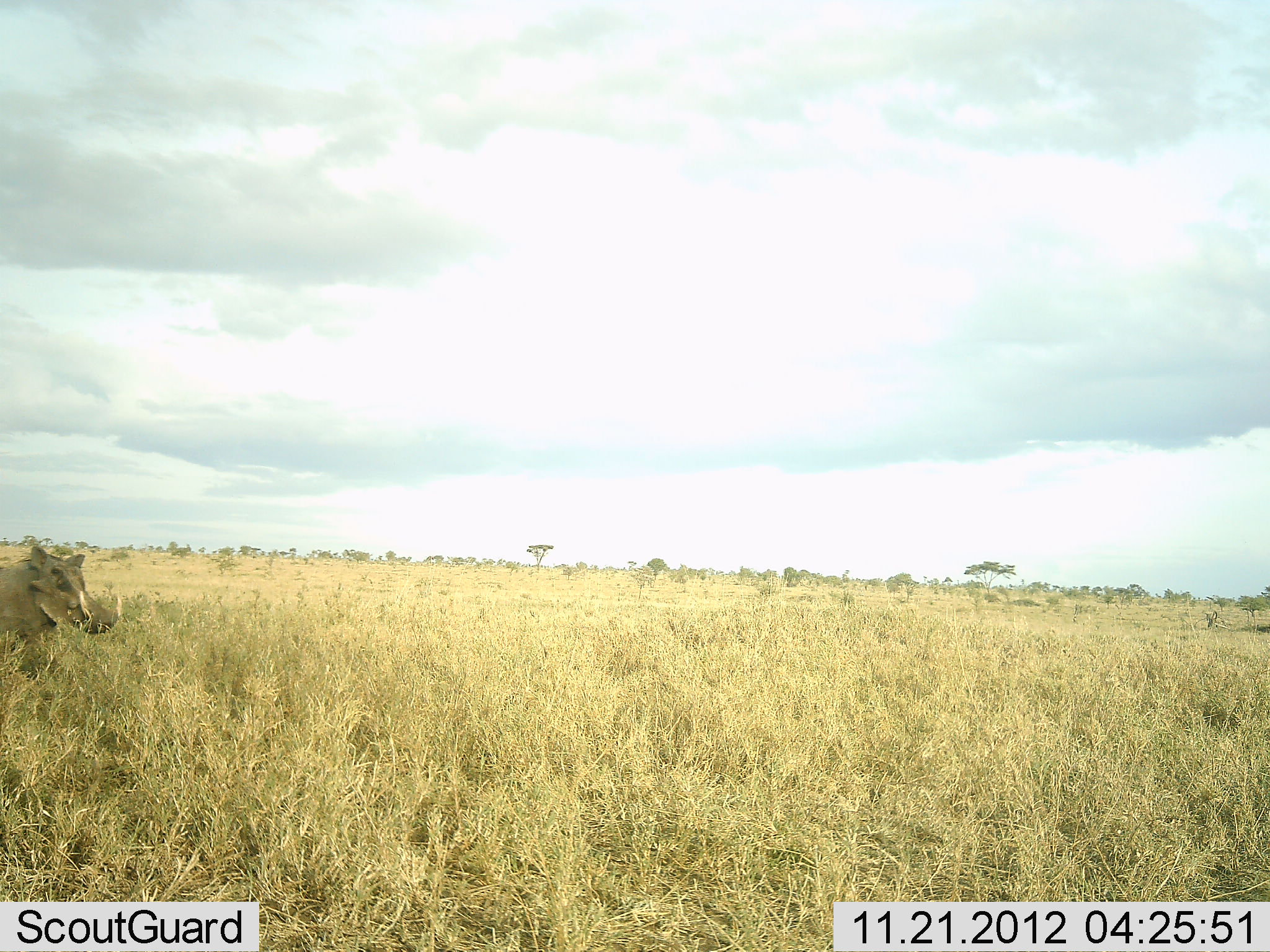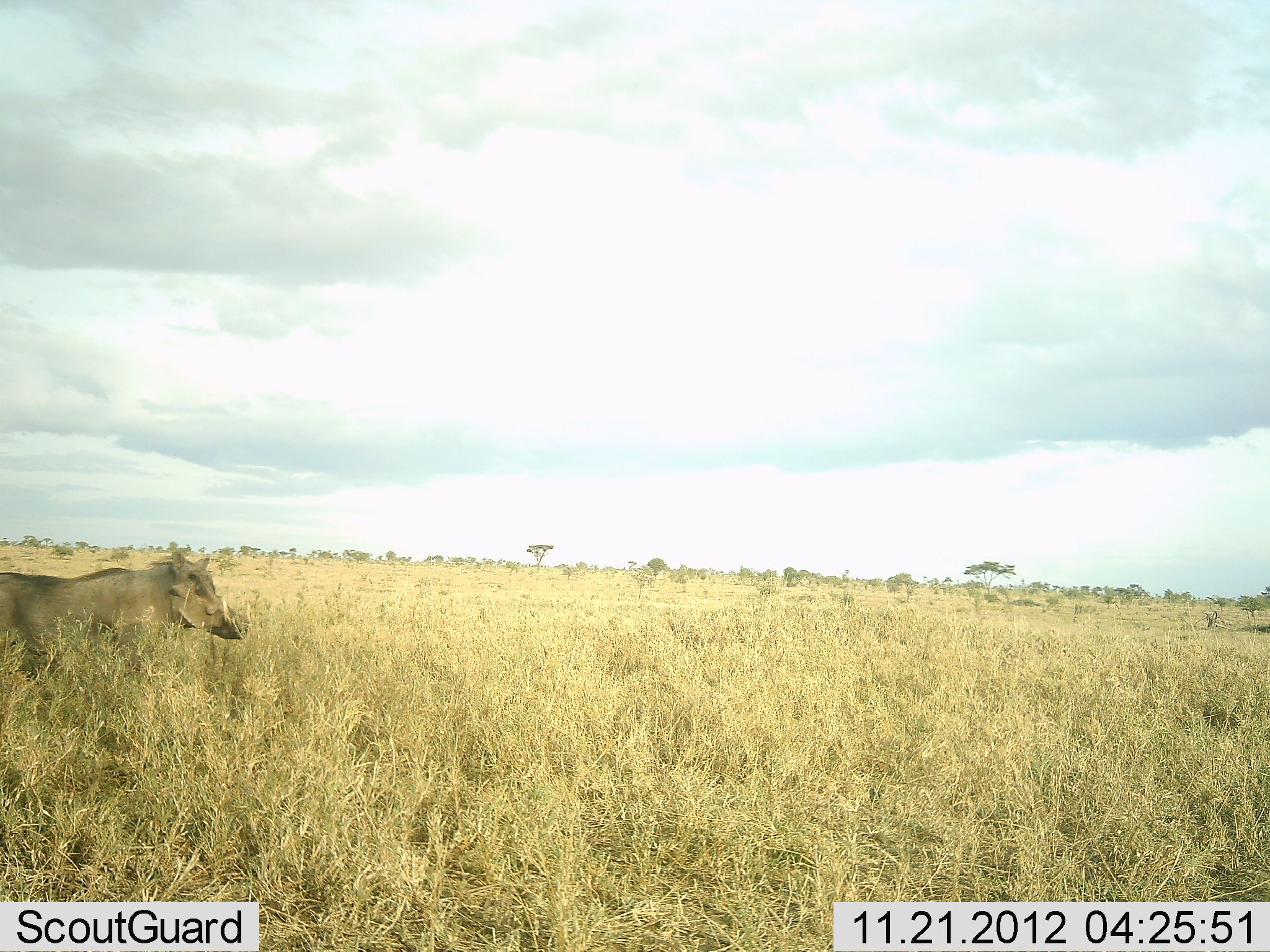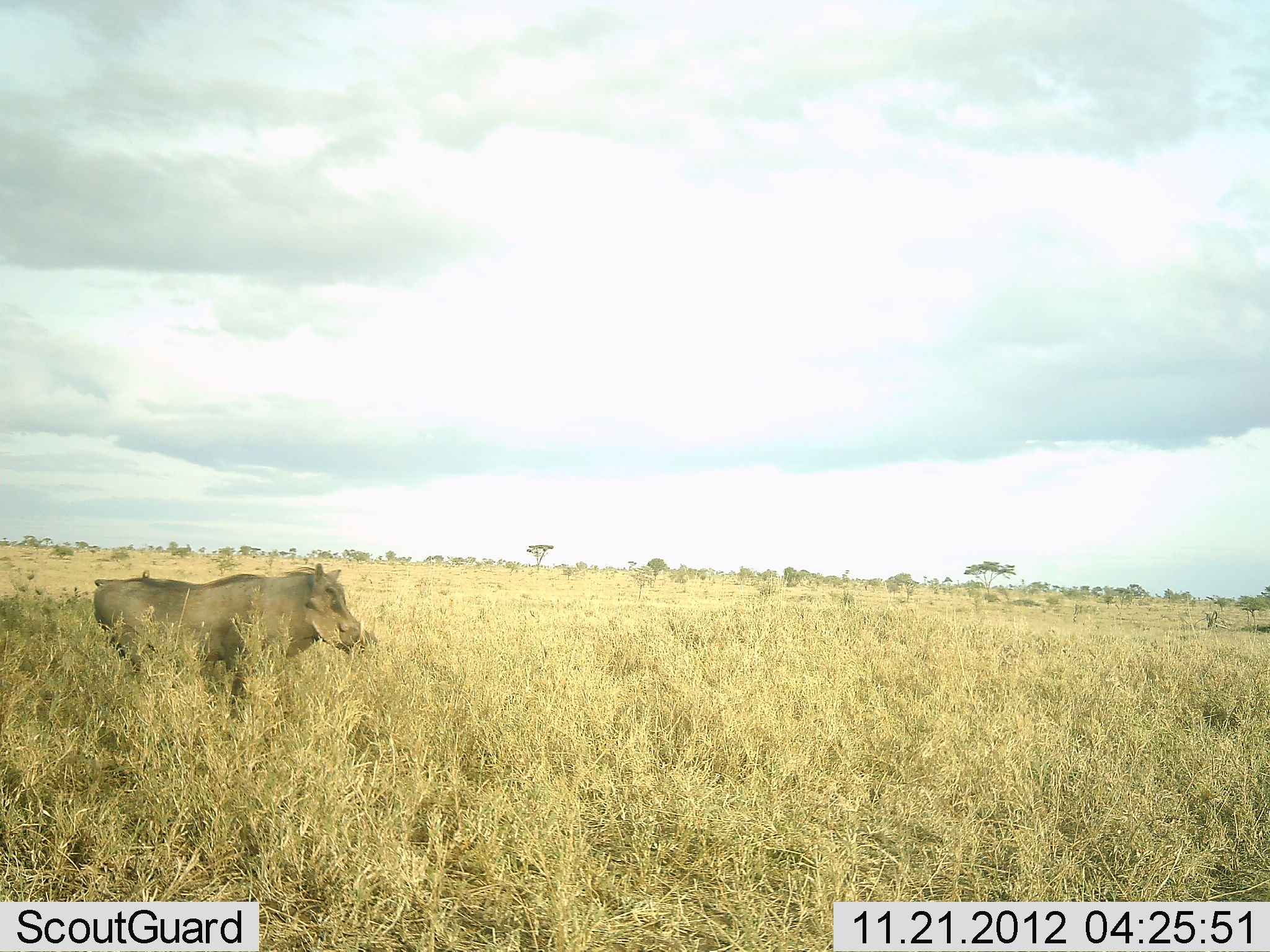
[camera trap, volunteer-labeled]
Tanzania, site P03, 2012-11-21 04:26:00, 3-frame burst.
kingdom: Animalia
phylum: Chordata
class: Mammalia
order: Artiodactyla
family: Suidae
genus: Phacochoerus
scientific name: Phacochoerus africanus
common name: warthog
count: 1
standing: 0%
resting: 0%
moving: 100%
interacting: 0%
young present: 0%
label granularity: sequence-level